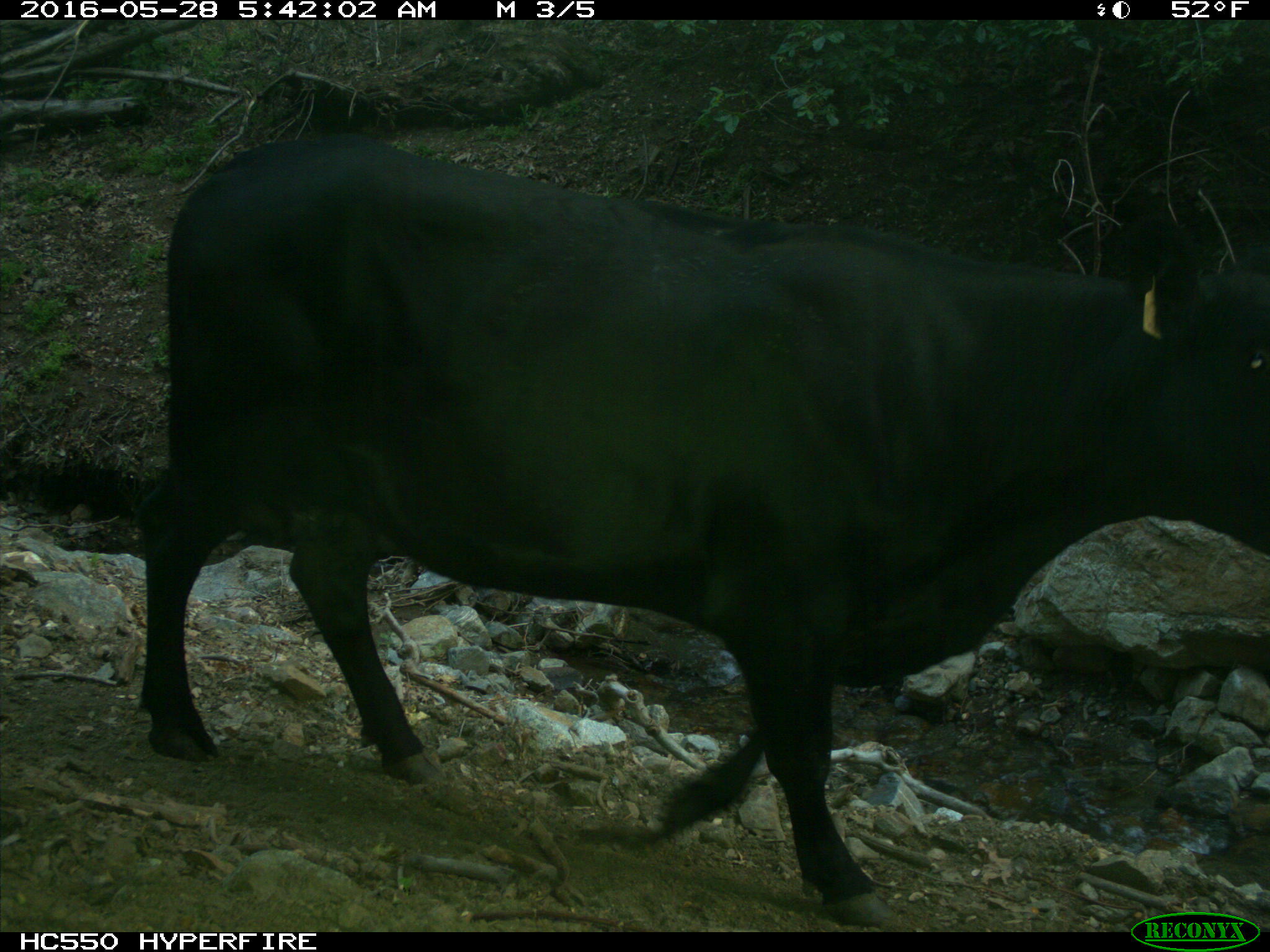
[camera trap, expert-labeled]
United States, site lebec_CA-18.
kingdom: Animalia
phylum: Chordata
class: Mammalia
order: Artiodactyla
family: Bovidae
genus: Bos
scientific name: Bos taurus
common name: domestic cow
Bos taurus (domestic cow).